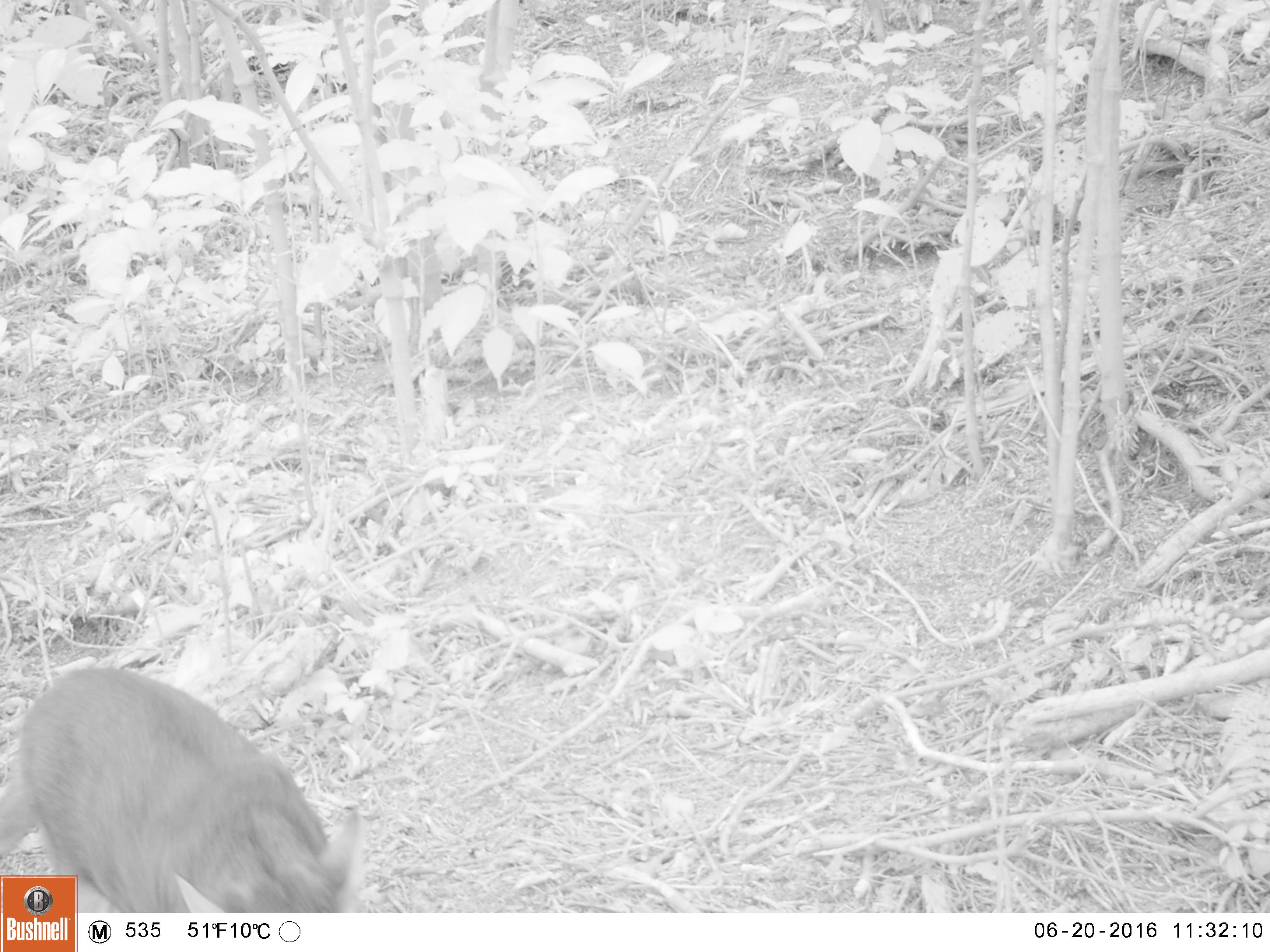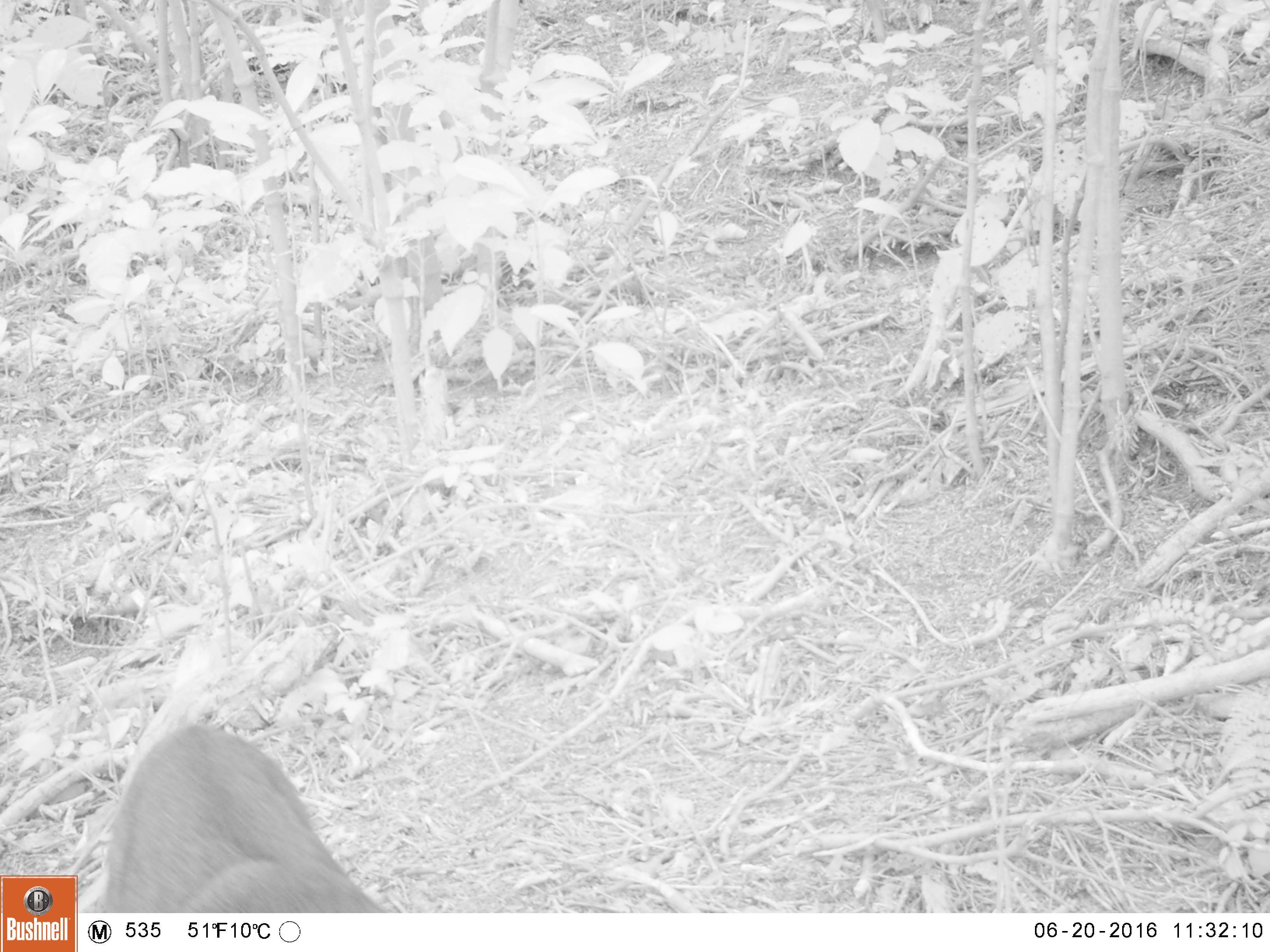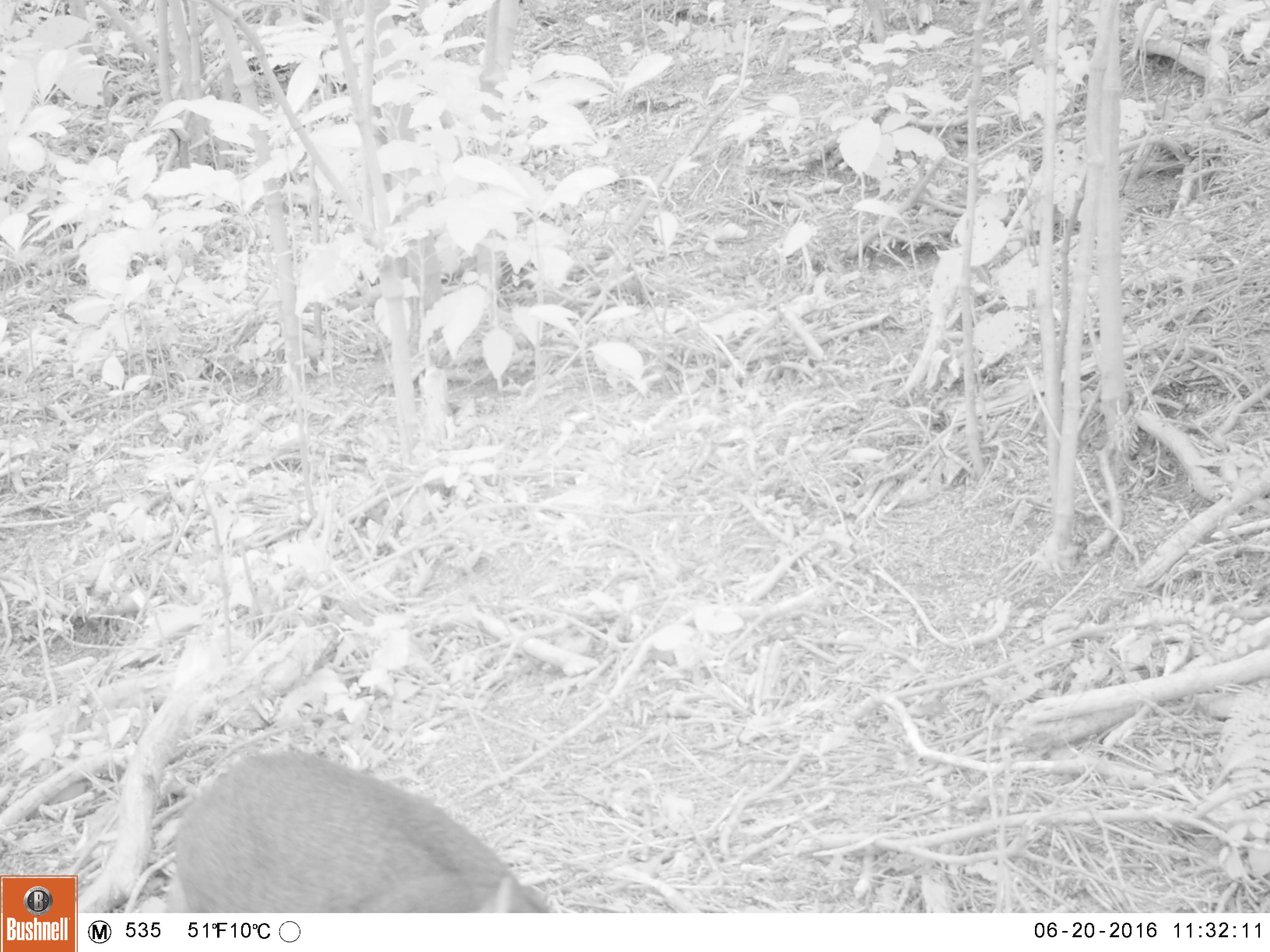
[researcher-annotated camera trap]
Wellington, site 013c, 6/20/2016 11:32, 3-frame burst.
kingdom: Animalia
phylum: Chordata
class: Mammalia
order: Carnivora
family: Felidae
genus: Felis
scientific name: Felis catus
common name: cat